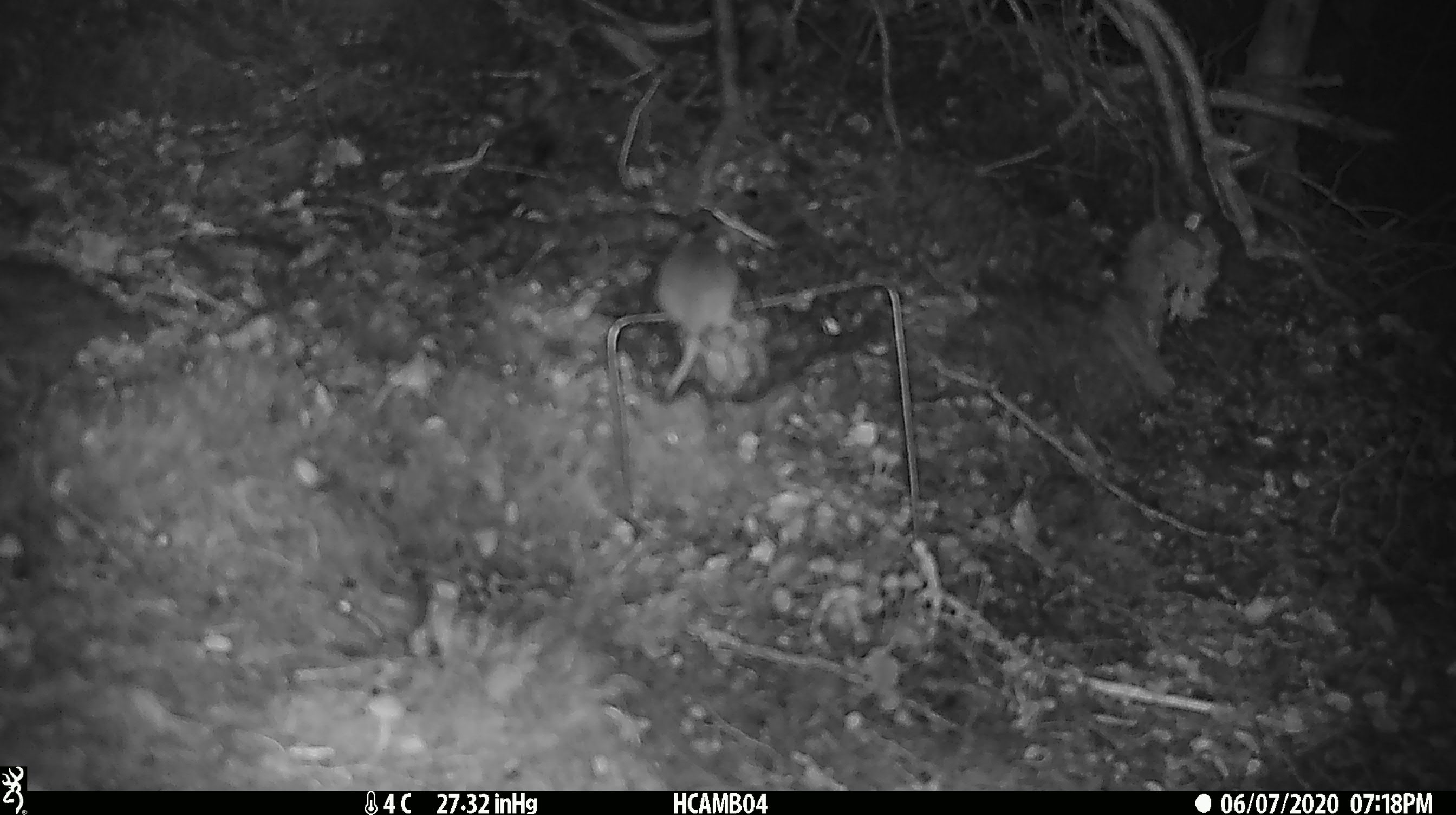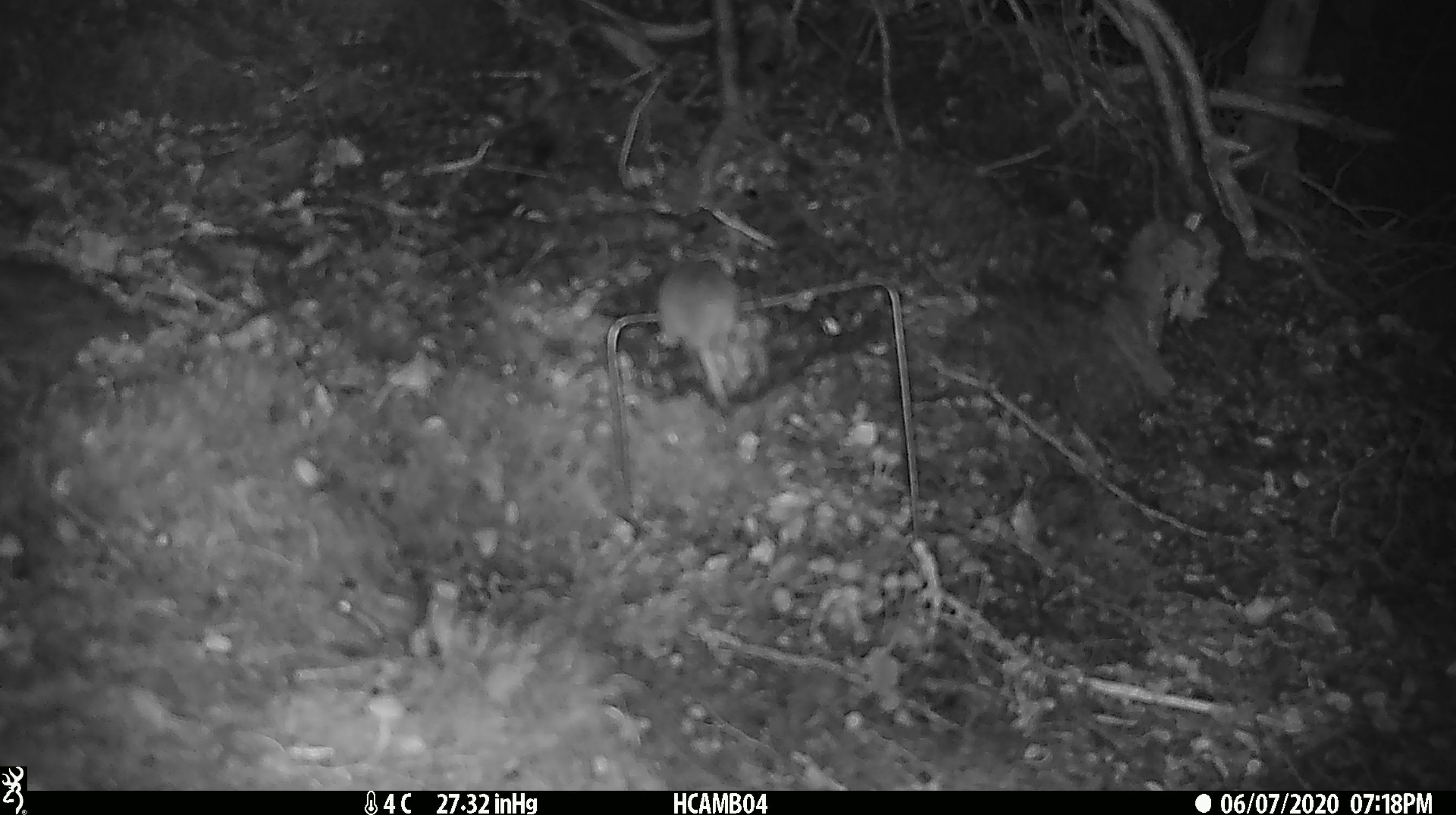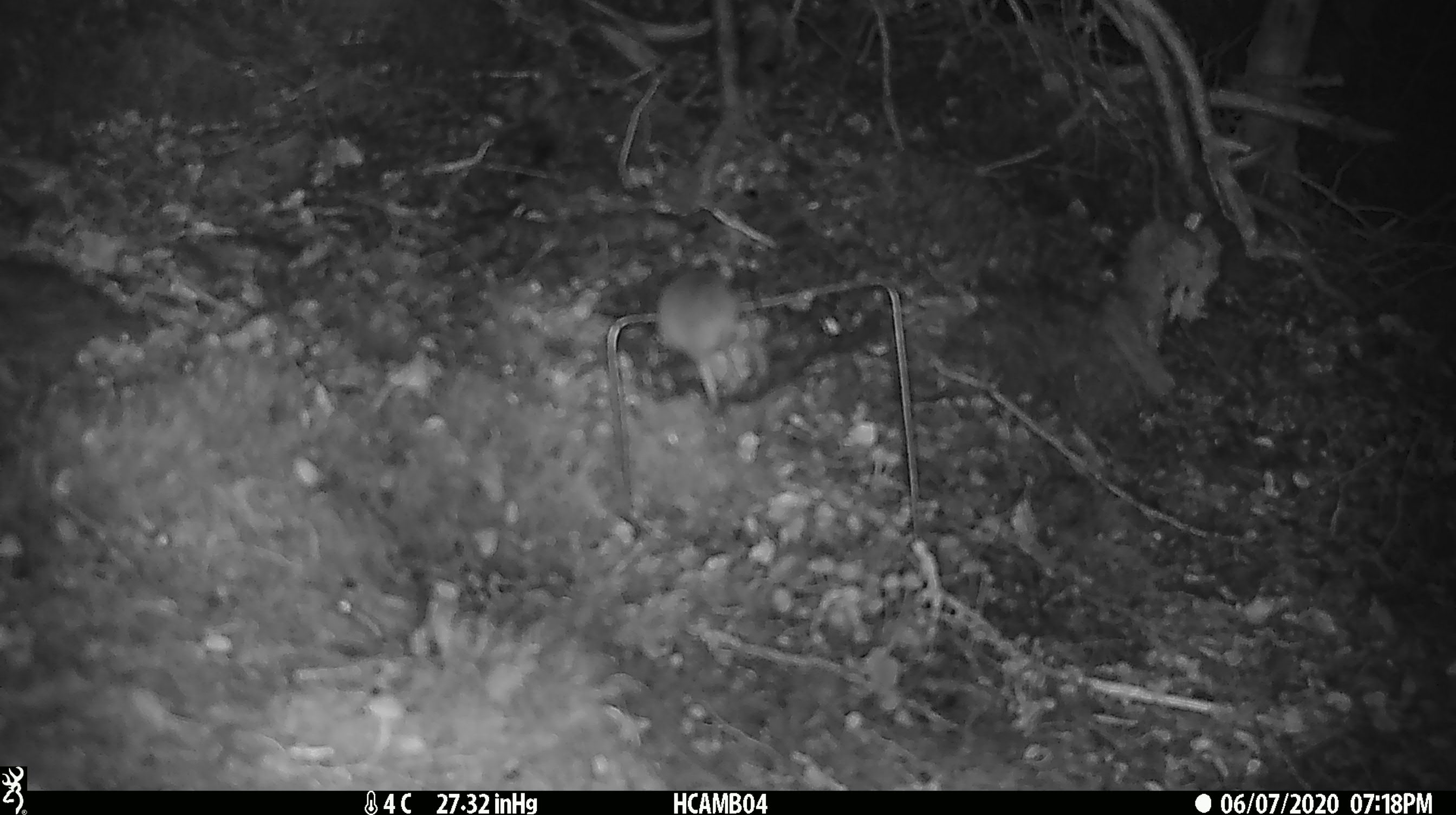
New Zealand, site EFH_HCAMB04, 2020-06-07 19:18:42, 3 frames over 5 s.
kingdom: Animalia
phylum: Chordata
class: Mammalia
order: Rodentia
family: Muridae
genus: Mus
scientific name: Mus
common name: mouse